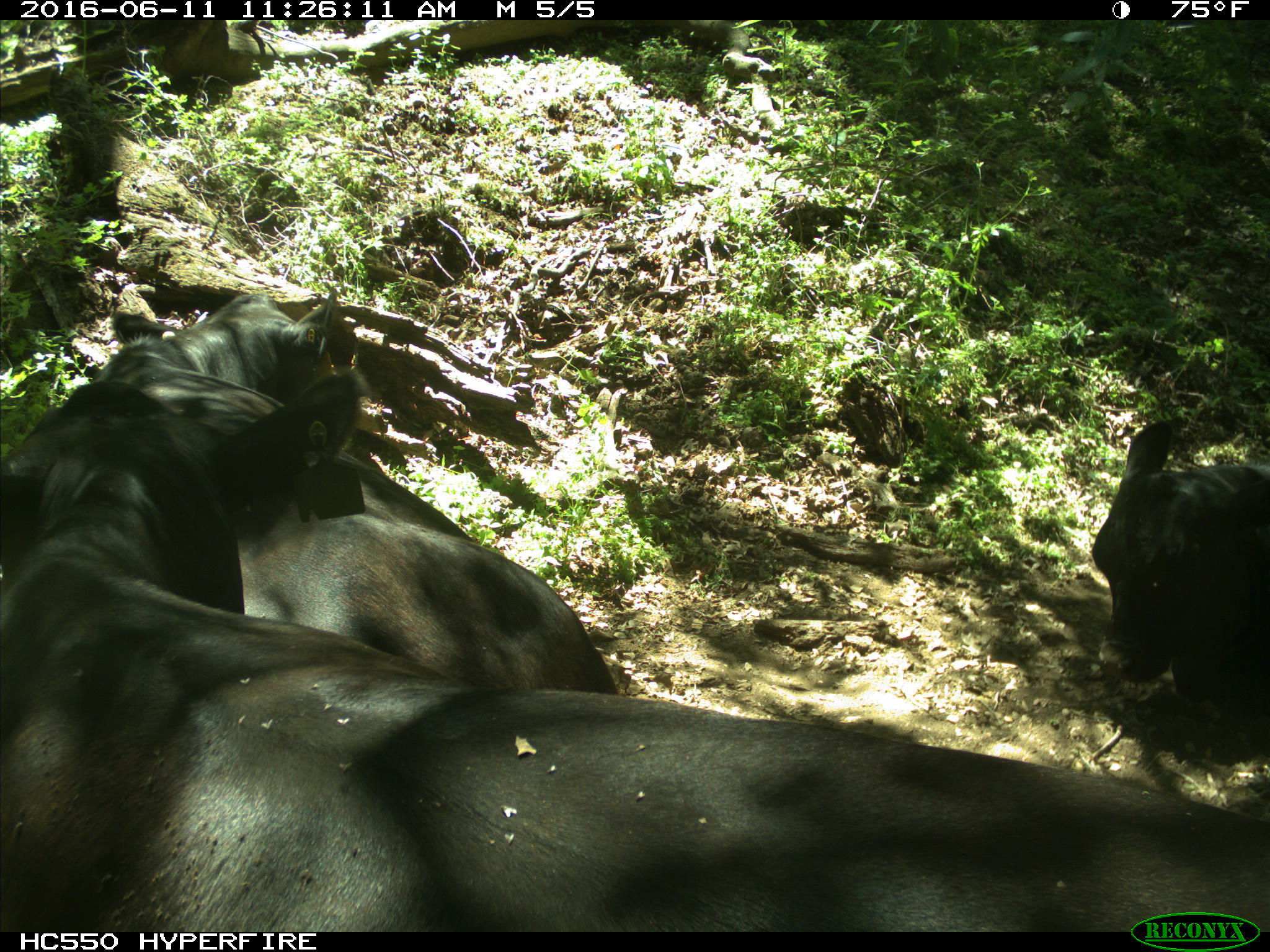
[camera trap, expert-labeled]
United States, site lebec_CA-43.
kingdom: Animalia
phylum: Chordata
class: Mammalia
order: Artiodactyla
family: Bovidae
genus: Bos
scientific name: Bos taurus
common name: domestic cow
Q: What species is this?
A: Bos taurus (domestic cow).